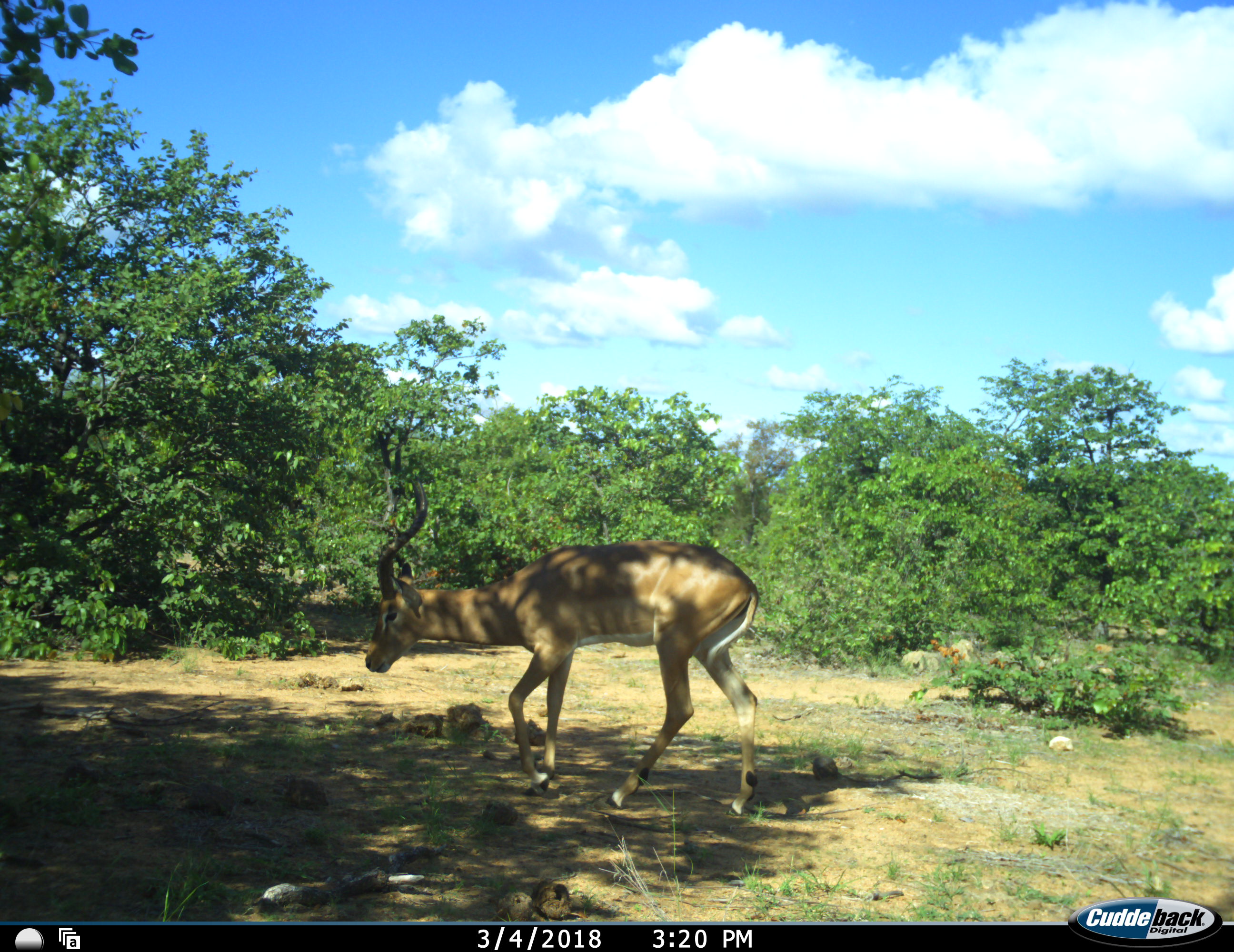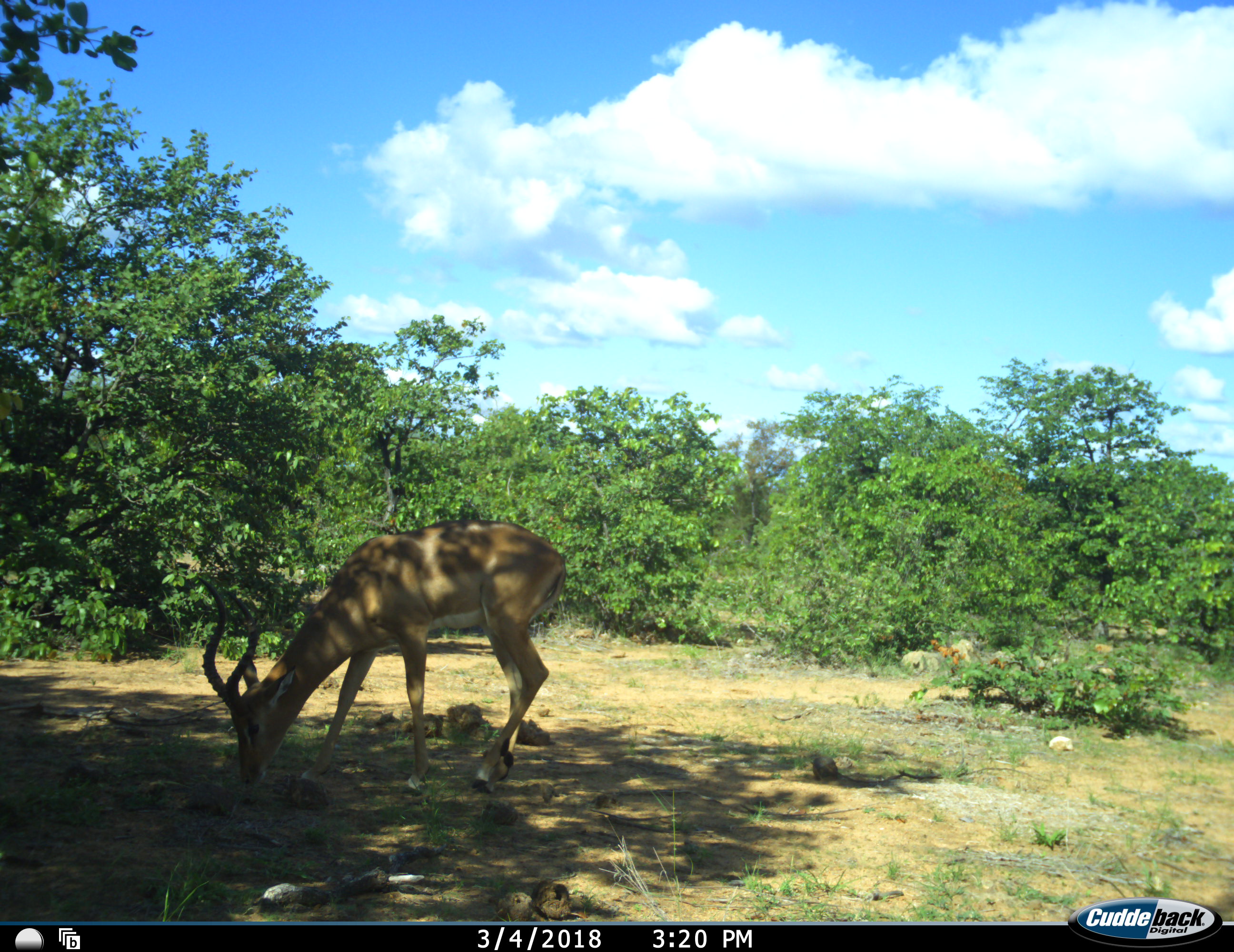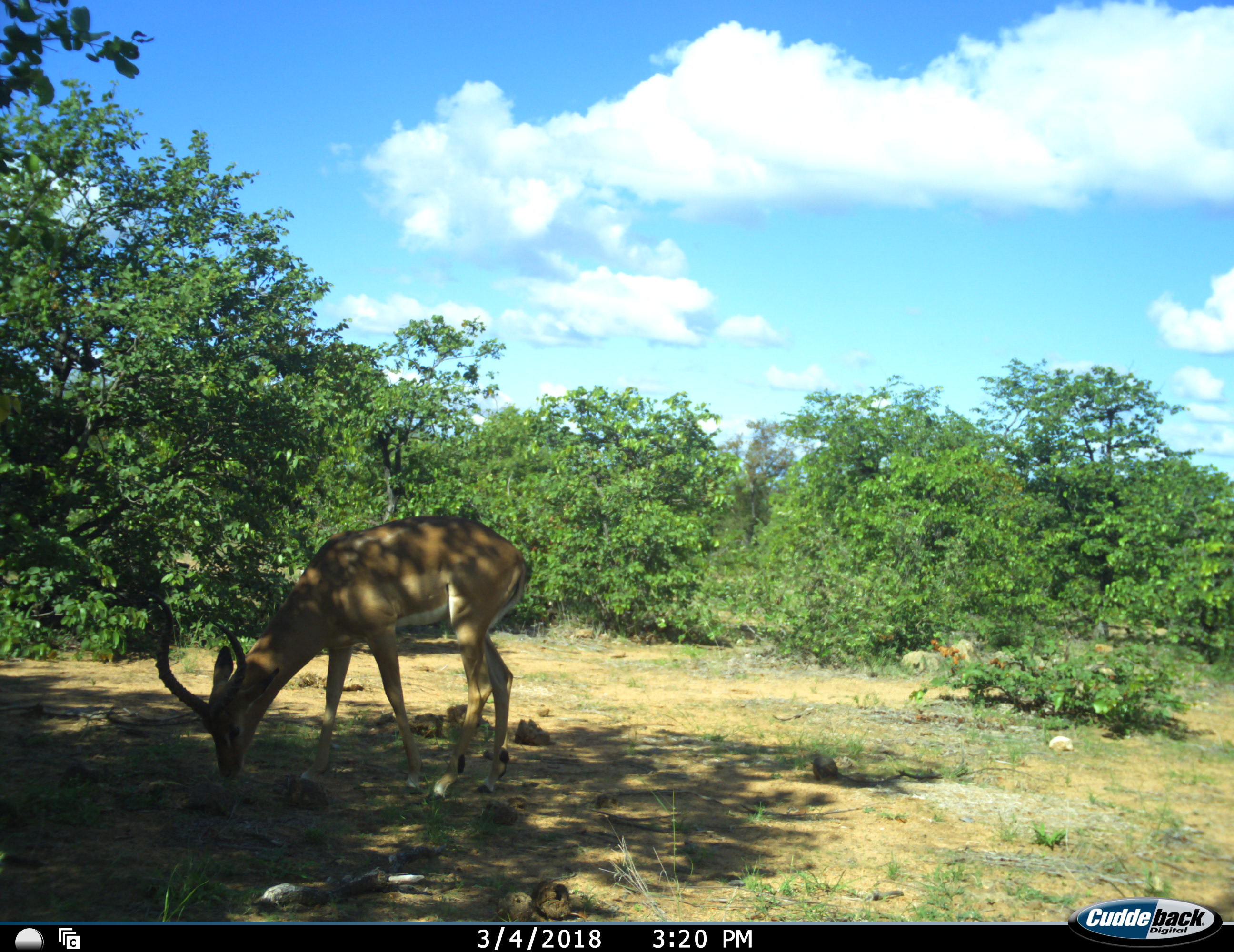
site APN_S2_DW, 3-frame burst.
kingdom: Animalia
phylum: Chordata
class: Mammalia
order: Artiodactyla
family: Bovidae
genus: Aepyceros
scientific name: Aepyceros melampus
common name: impala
Impala (Aepyceros melampus), count 1. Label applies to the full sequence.